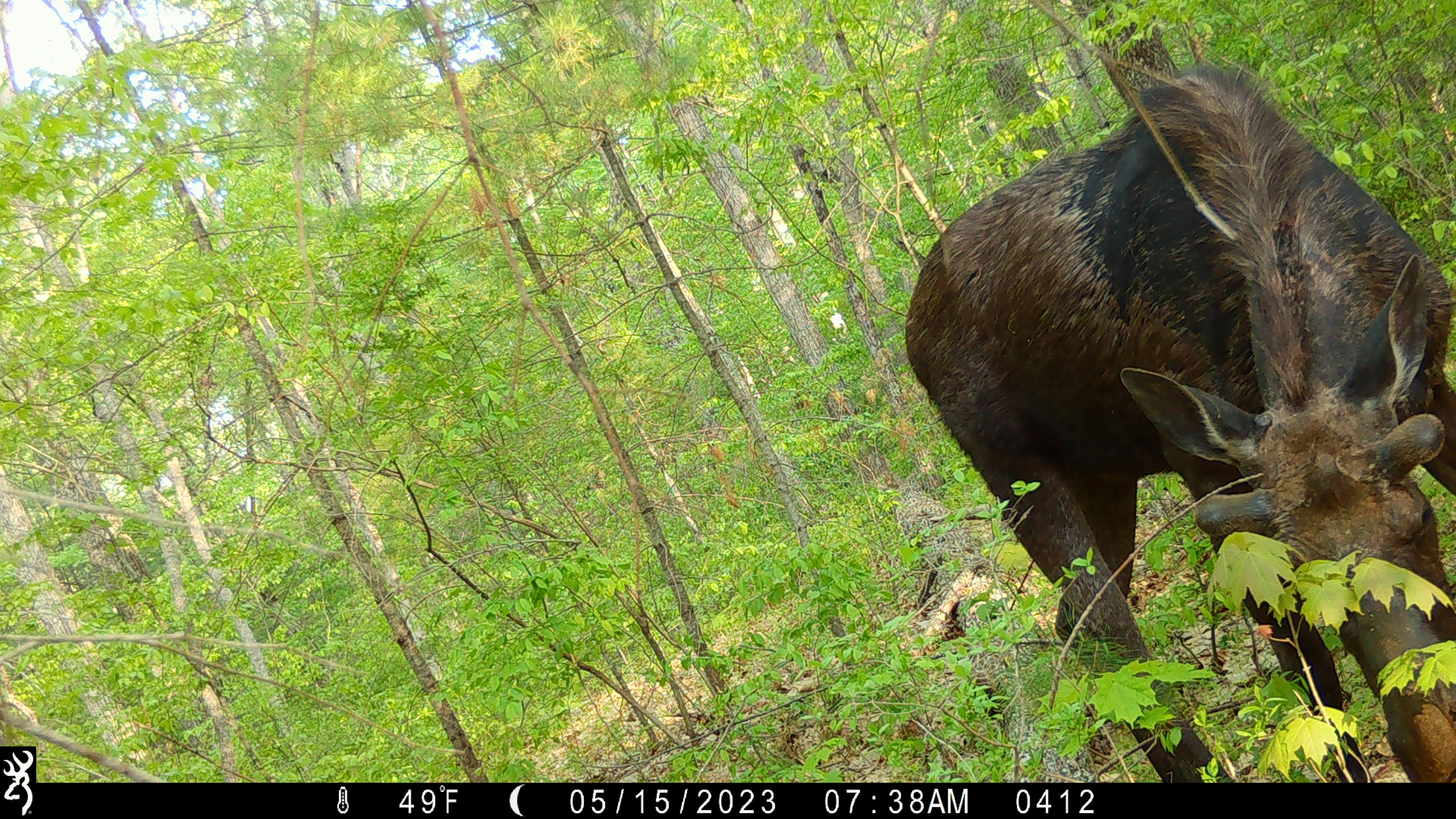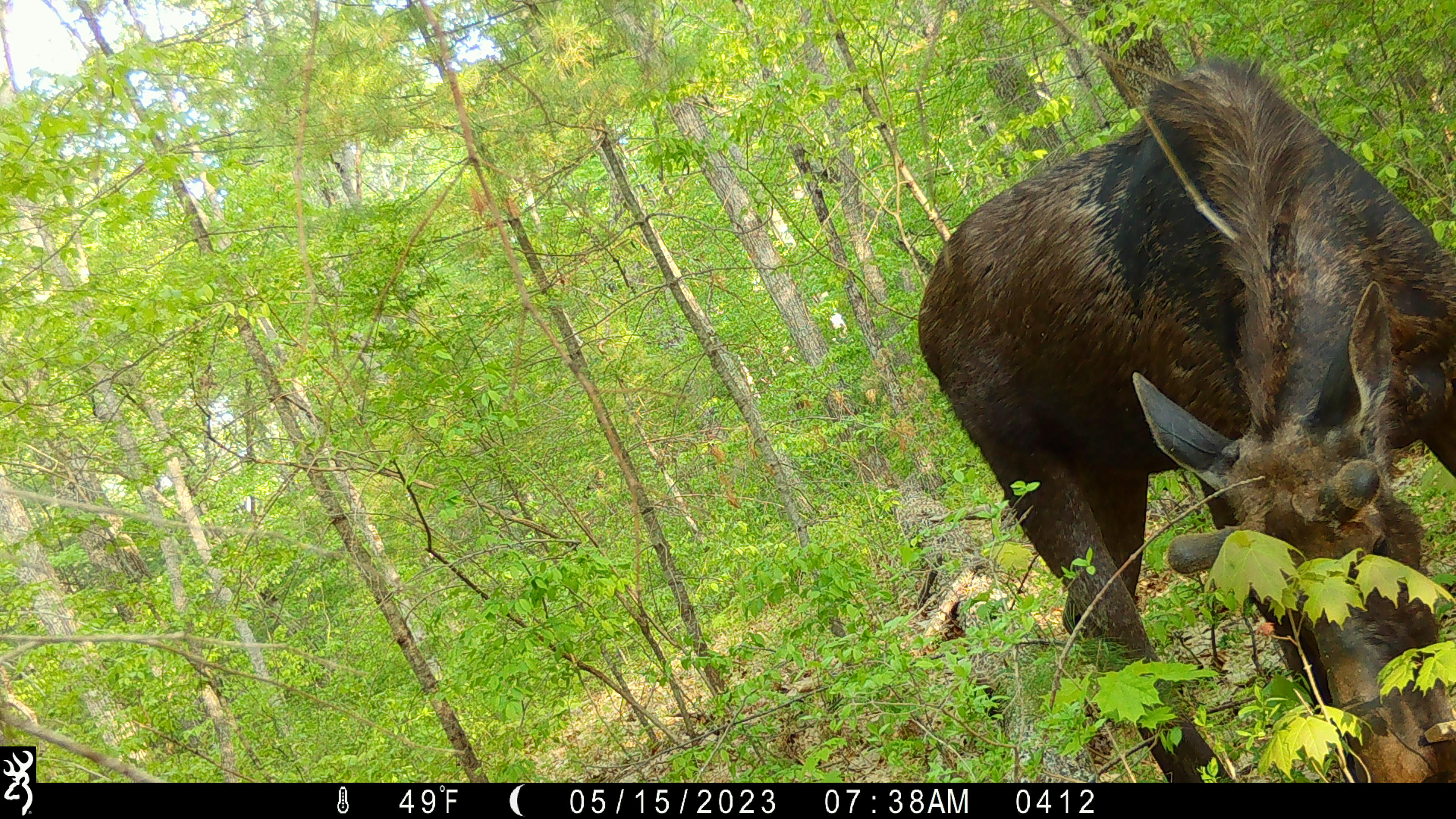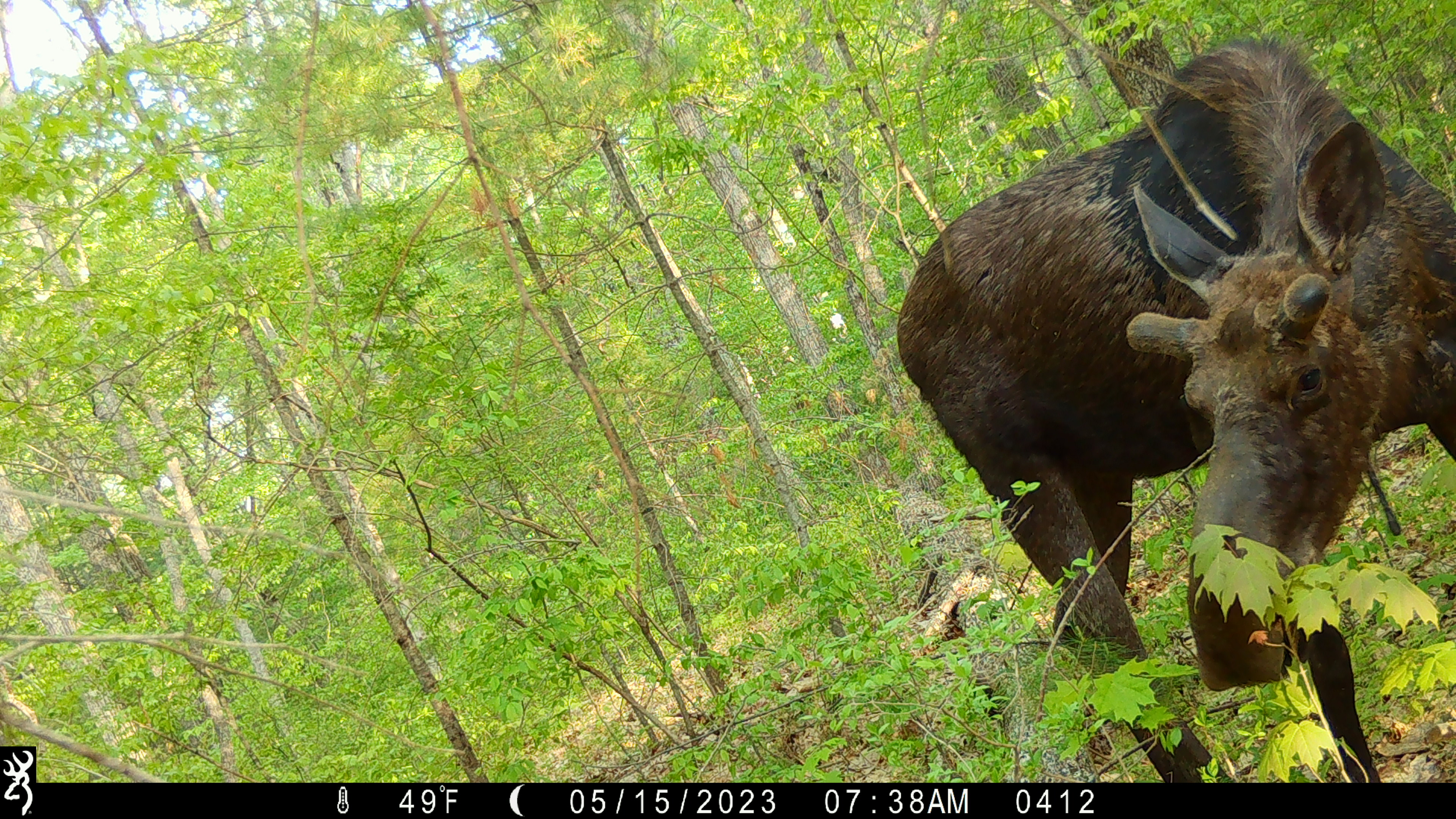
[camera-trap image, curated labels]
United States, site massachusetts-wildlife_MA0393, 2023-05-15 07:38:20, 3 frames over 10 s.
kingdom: Animalia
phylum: Chordata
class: Mammalia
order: Artiodactyla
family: Cervidae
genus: Alces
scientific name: Alces alces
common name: moose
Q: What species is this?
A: Moose (Alces alces).